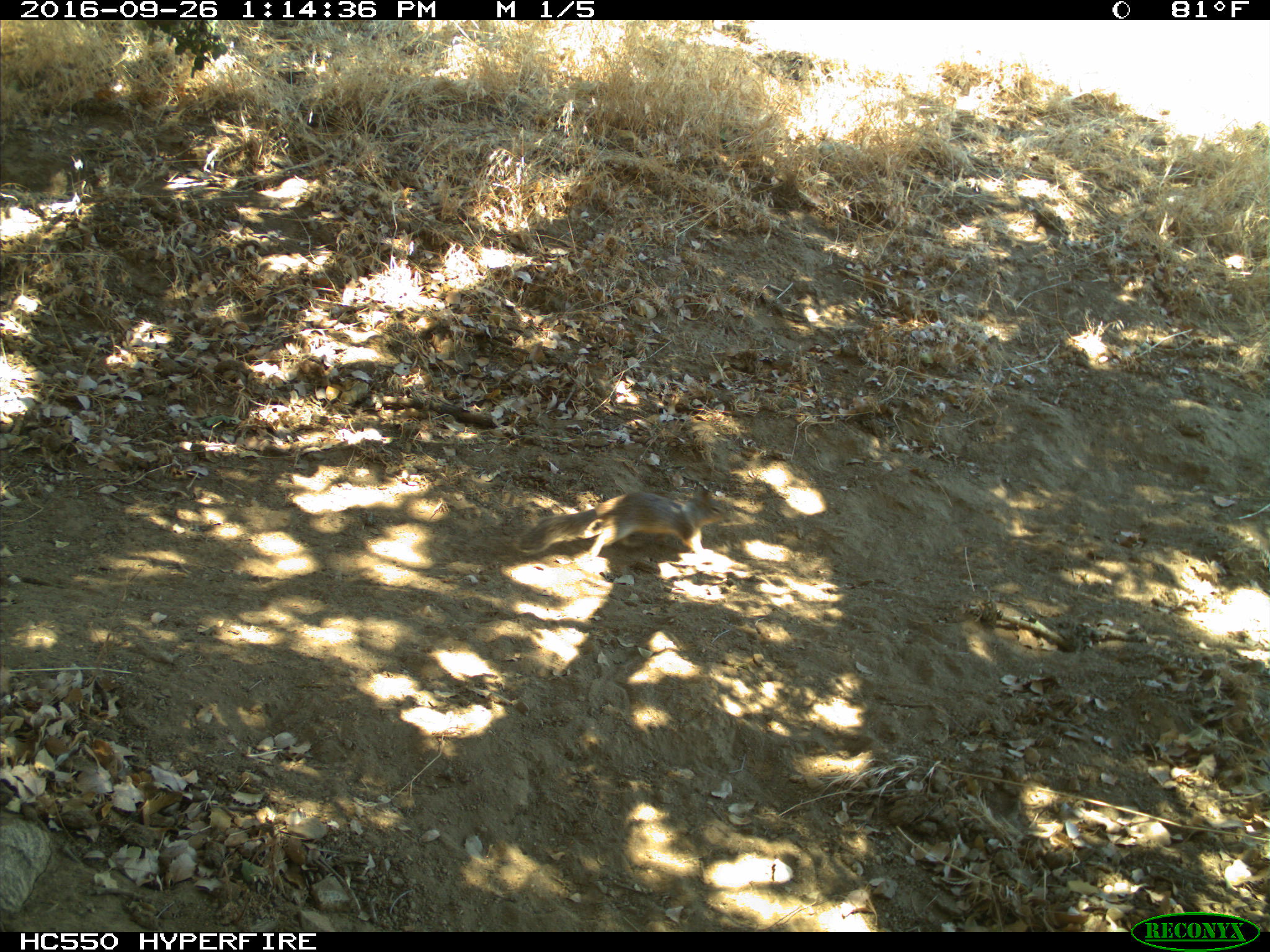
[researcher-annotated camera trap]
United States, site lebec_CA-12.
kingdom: Animalia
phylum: Chordata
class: Mammalia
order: Rodentia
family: Sciuridae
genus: Otospermophilus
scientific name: Otospermophilus beecheyi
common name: california ground squirrel